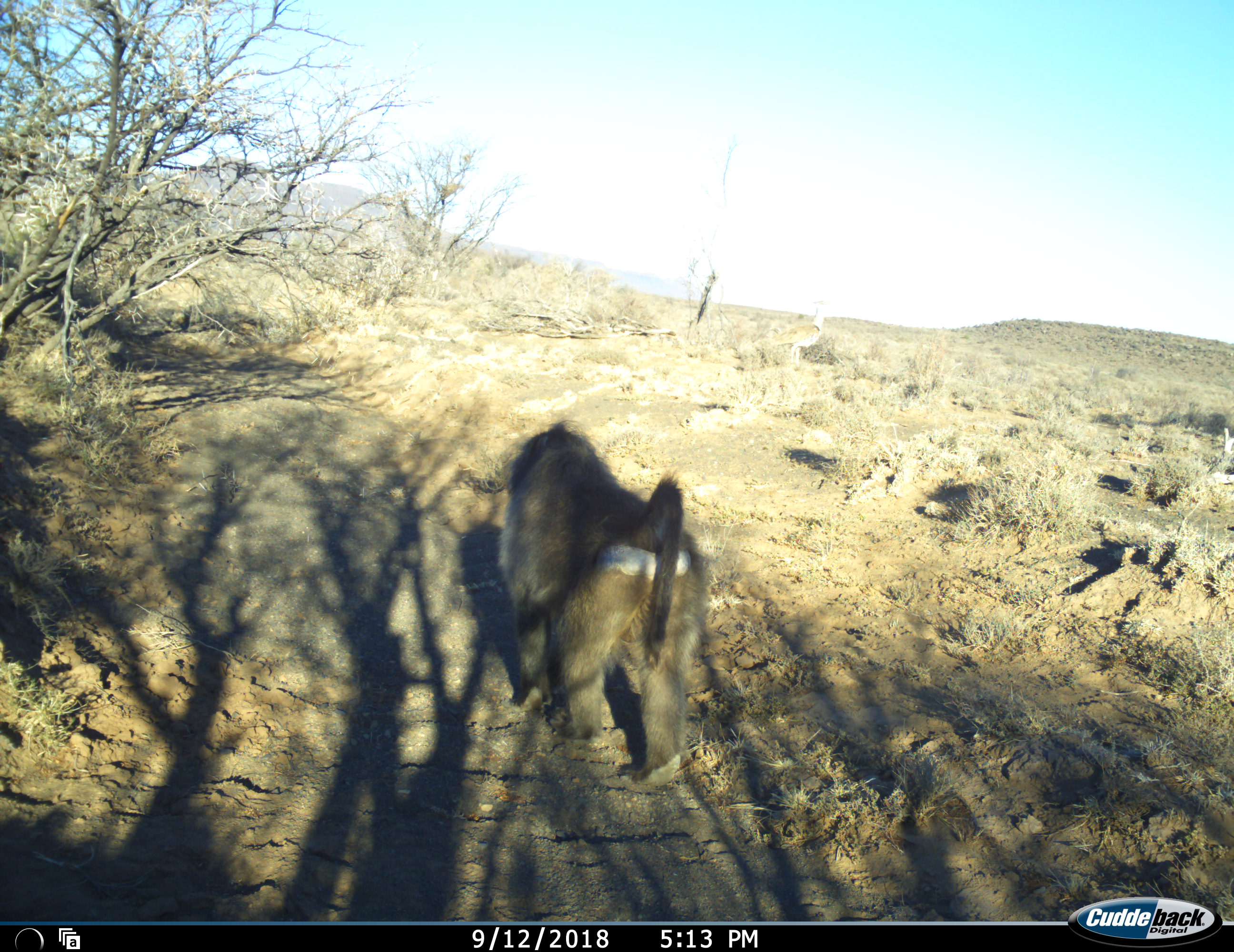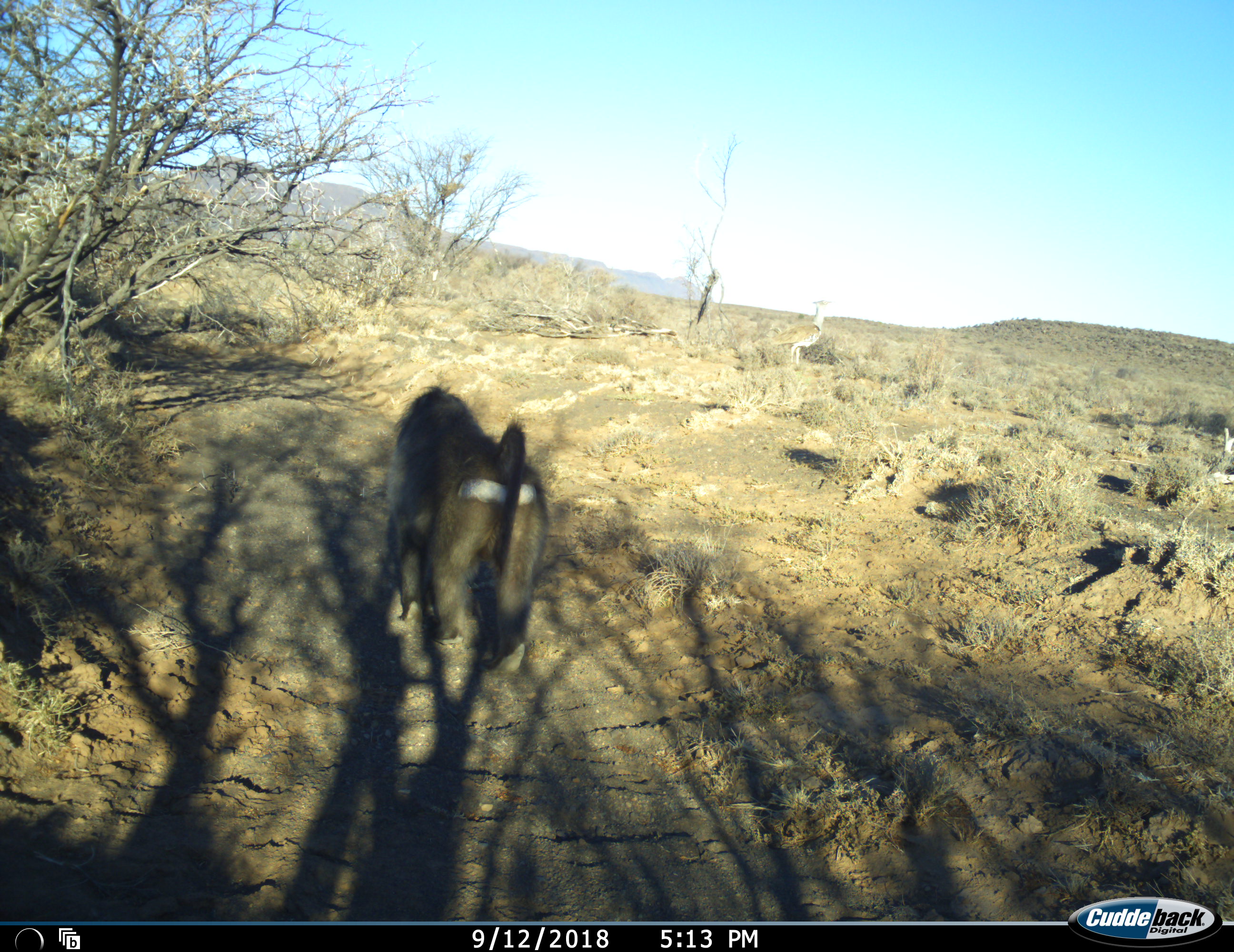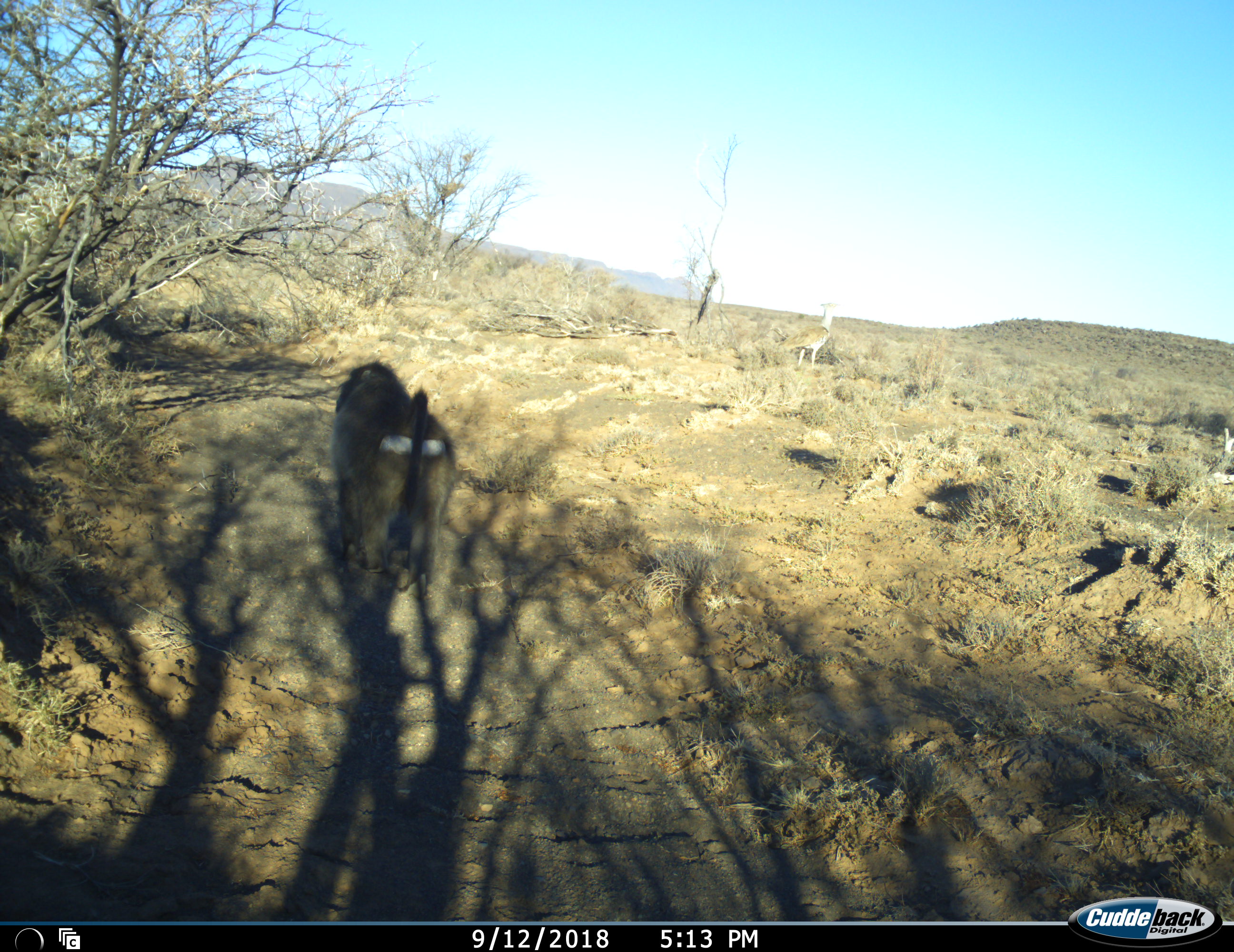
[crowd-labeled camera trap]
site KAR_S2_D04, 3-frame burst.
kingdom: Animalia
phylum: Chordata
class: Mammalia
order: Primates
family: Cercopithecidae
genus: Papio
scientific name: Papio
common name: baboon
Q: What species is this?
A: Baboon (Papio).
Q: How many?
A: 1.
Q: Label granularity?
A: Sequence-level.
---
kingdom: Animalia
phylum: Chordata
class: Aves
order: Otidiformes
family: Otididae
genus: Ardeotis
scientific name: Ardeotis kori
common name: kori bustard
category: bustardkori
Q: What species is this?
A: Bustardkori (kori bustard) (Ardeotis kori).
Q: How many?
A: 1.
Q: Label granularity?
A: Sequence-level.